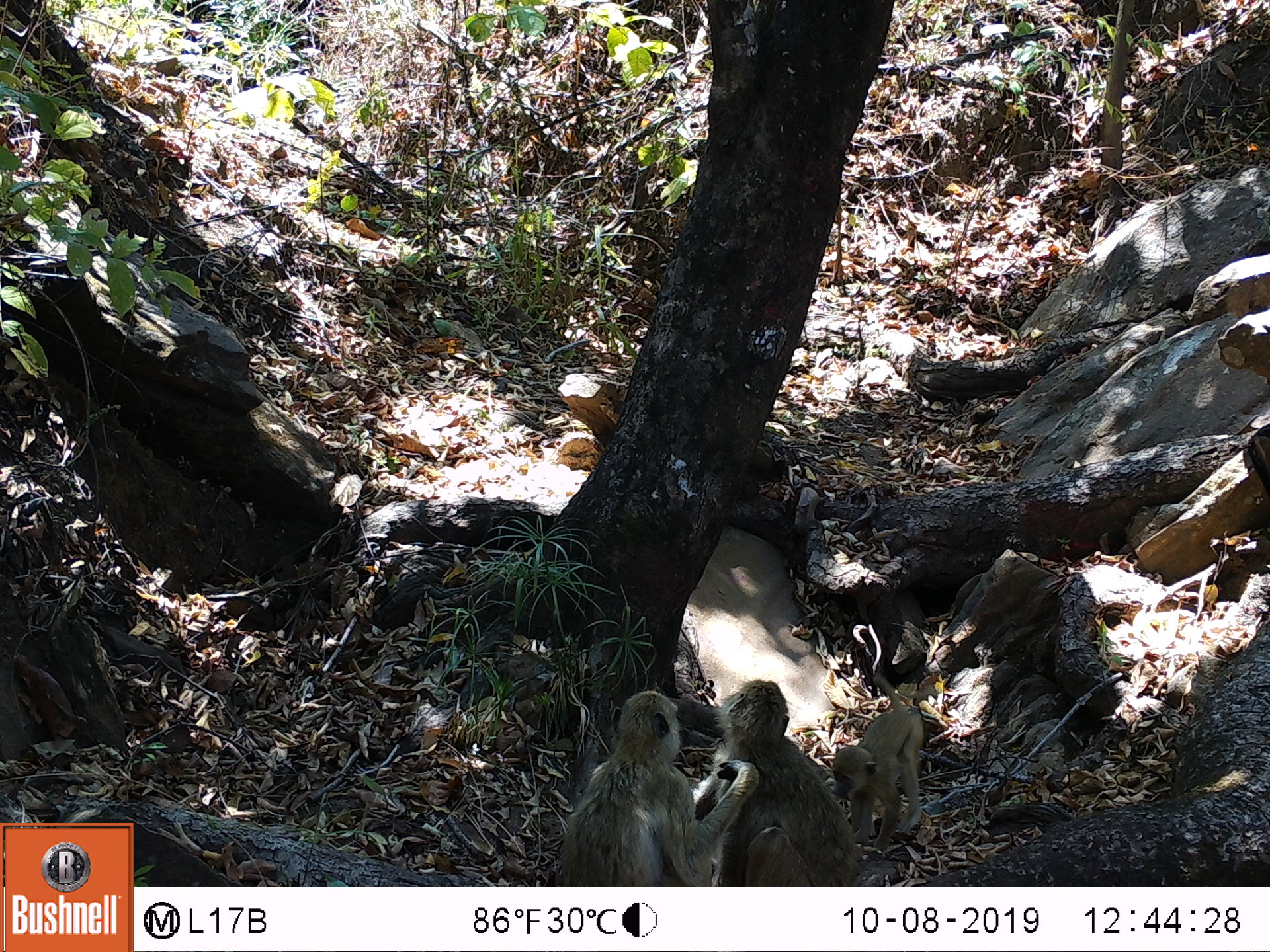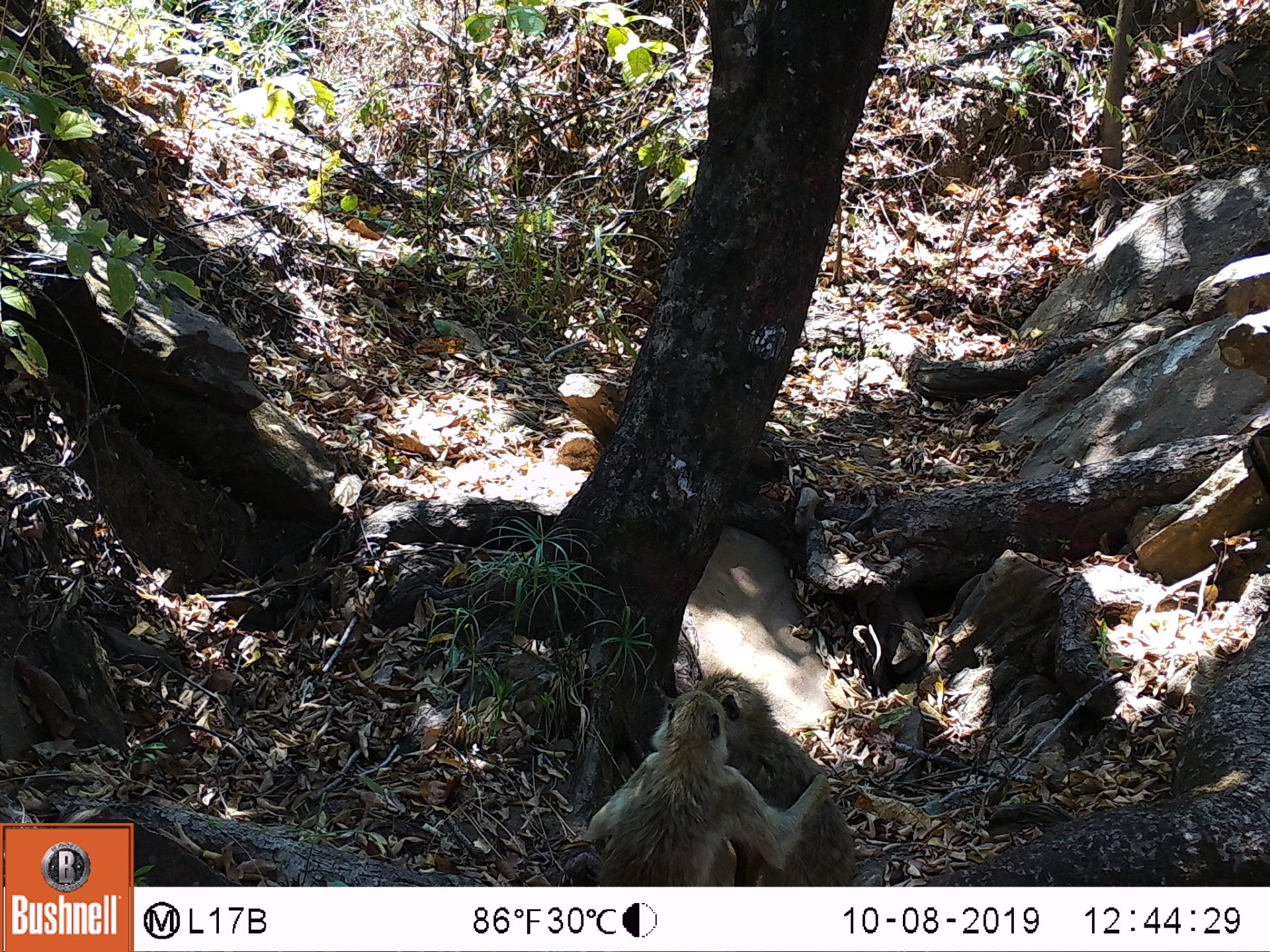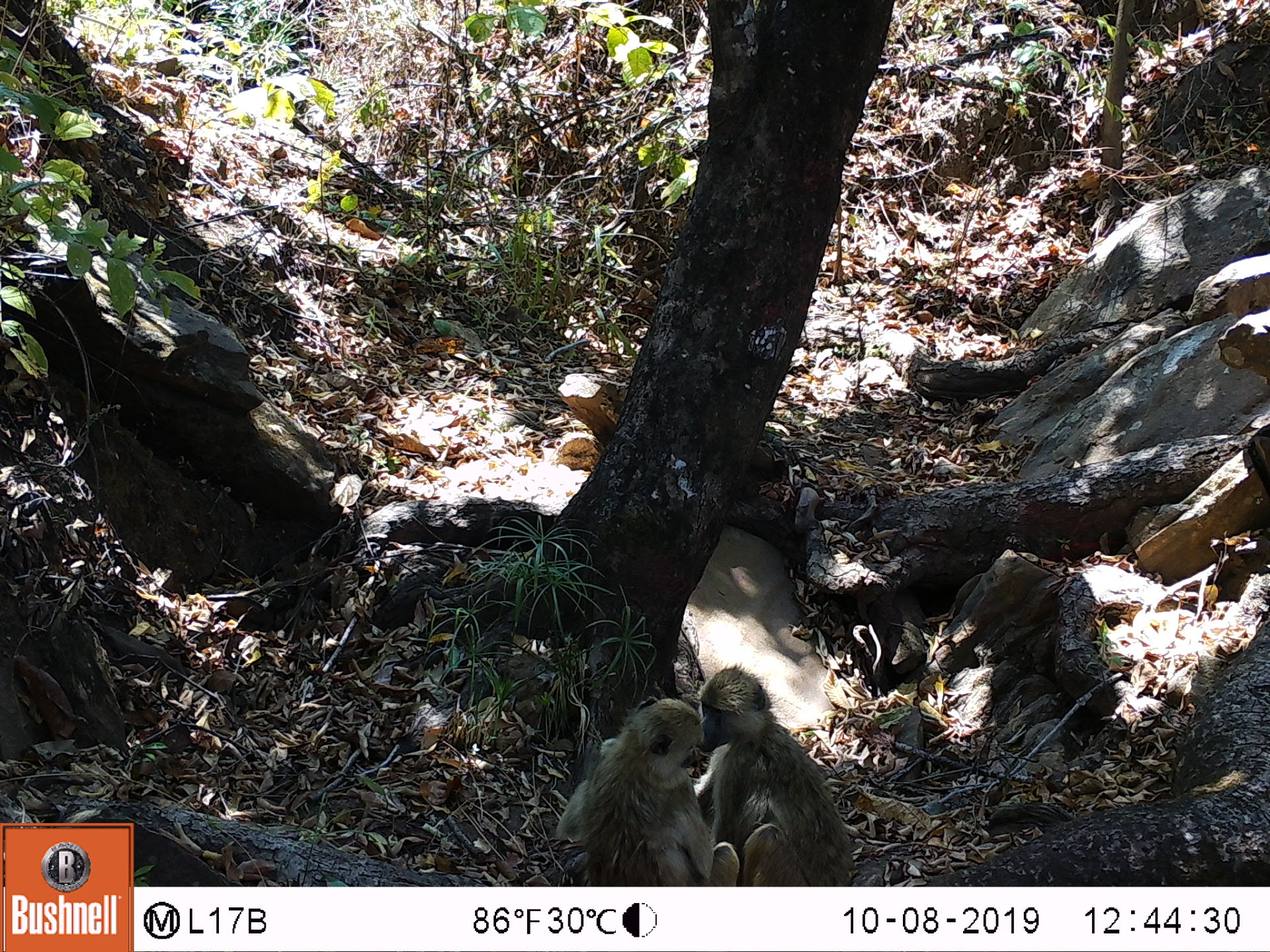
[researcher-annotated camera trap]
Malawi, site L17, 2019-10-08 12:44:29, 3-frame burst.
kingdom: Animalia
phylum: Chordata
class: Mammalia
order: Primates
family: Cercopithecidae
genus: Papio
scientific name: Papio cynocephalus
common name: yellow baboon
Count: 3.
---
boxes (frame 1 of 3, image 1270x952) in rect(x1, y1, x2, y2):
yellow baboon: rect(553, 693, 718, 882); rect(710, 683, 846, 880); rect(841, 675, 932, 840)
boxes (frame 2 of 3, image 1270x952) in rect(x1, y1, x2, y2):
yellow baboon: rect(573, 671, 846, 878)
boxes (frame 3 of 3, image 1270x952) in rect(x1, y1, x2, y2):
yellow baboon: rect(690, 671, 851, 880); rect(556, 696, 717, 882)